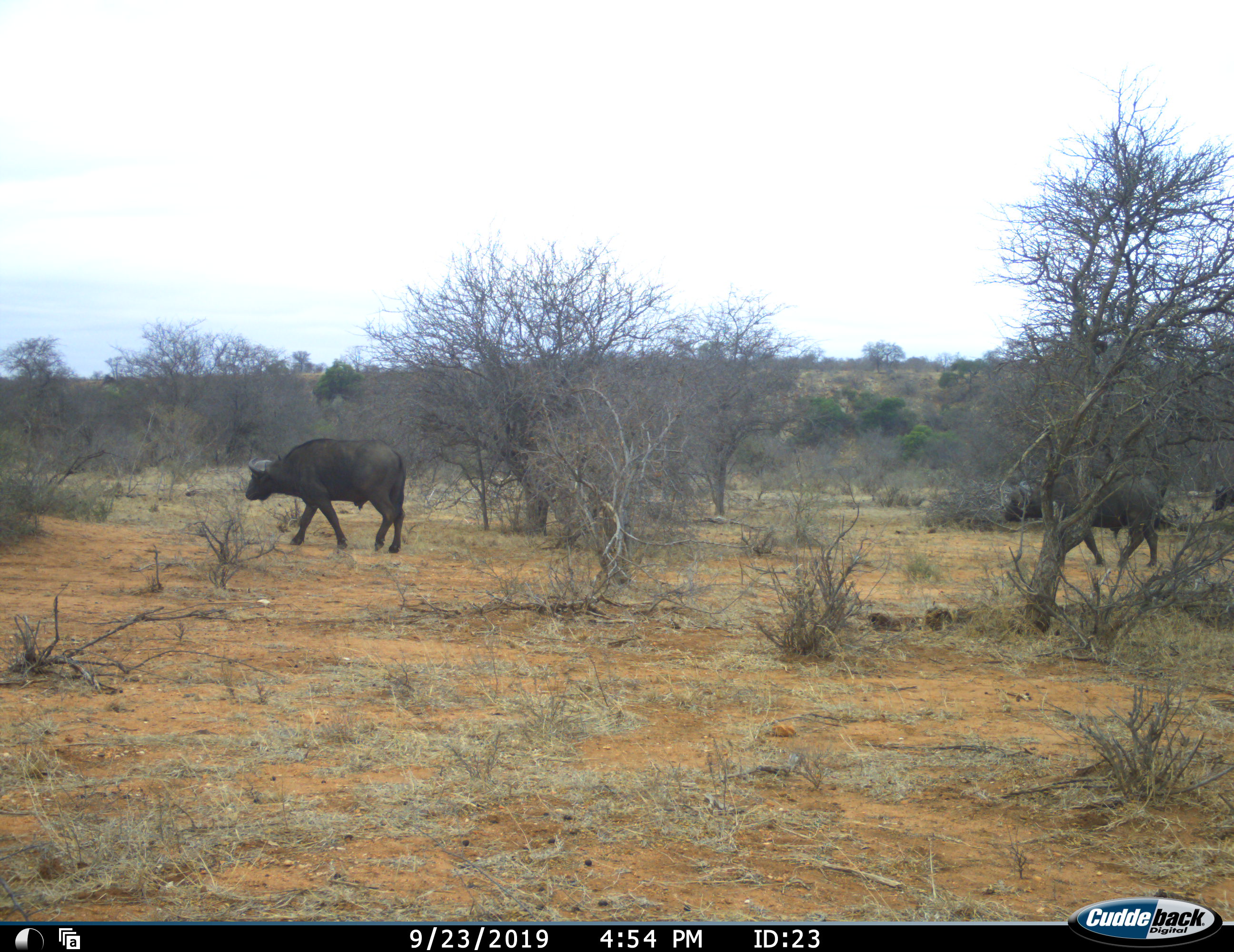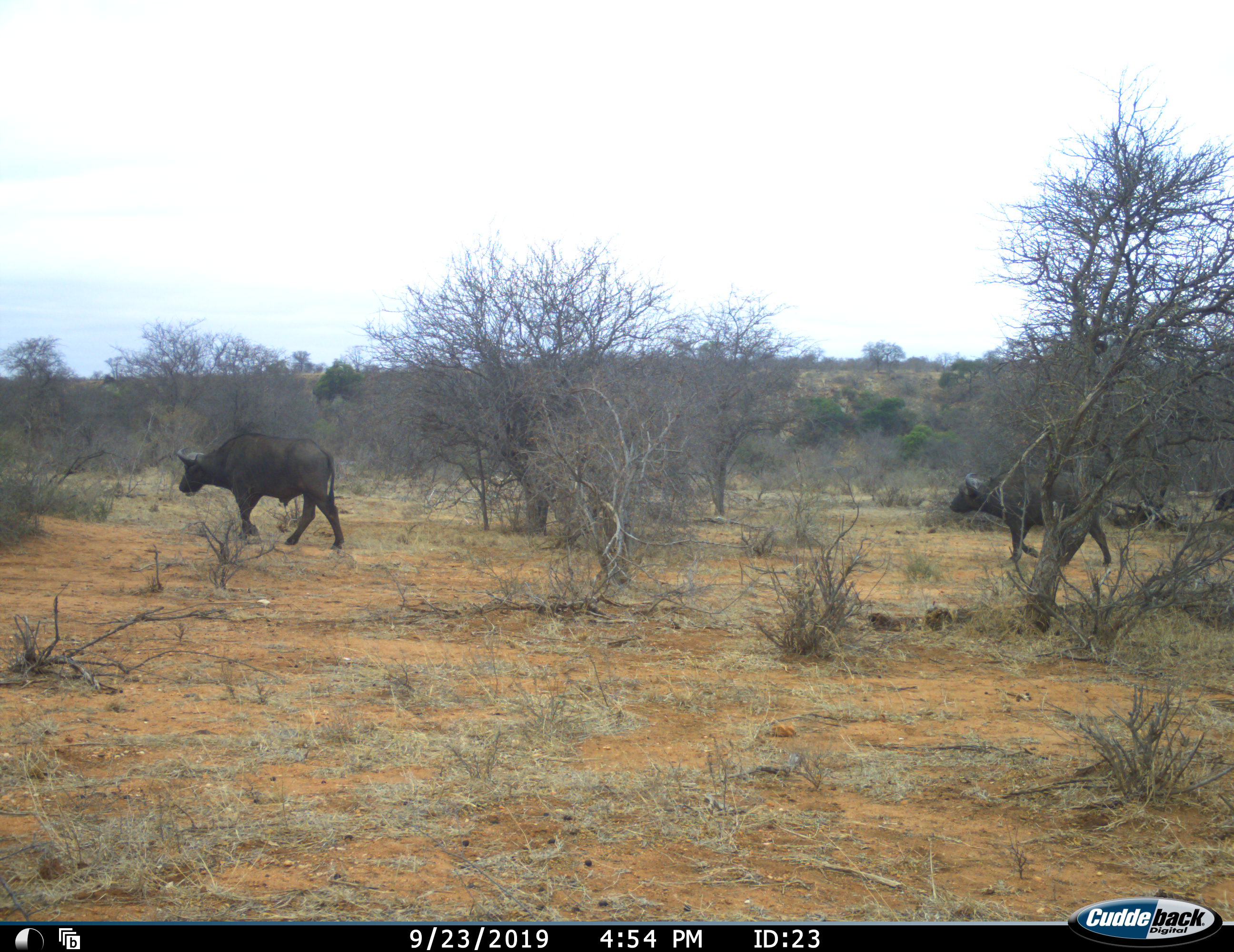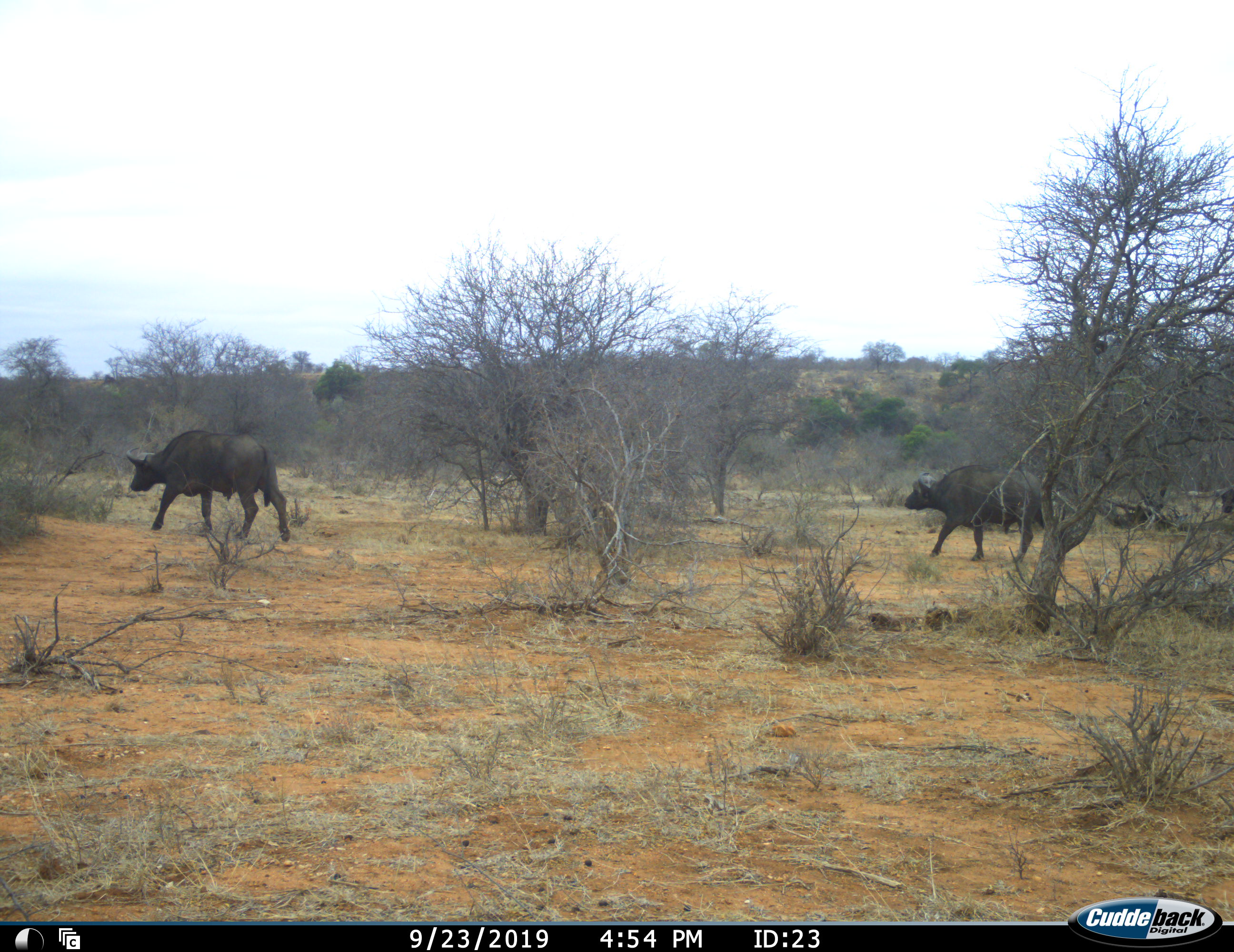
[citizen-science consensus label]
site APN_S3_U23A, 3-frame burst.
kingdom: Animalia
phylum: Chordata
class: Mammalia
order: Artiodactyla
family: Bovidae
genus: Syncerus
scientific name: Syncerus caffer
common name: african buffalo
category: buffalo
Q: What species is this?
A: Buffalo (african buffalo) (Syncerus caffer).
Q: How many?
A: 3.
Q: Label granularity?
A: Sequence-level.